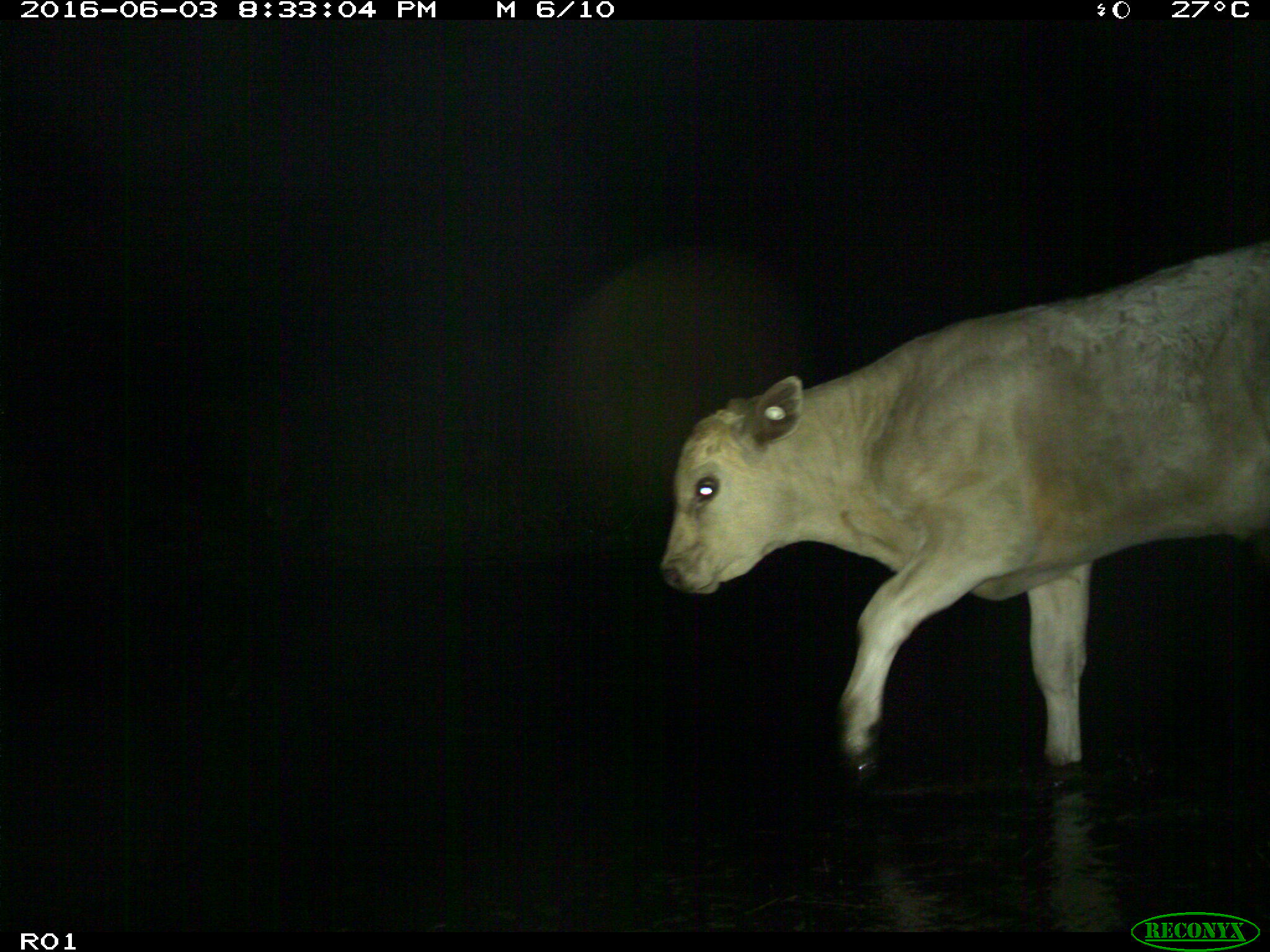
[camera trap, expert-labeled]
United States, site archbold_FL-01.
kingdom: Animalia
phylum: Chordata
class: Mammalia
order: Artiodactyla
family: Bovidae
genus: Bos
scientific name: Bos taurus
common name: domestic cow